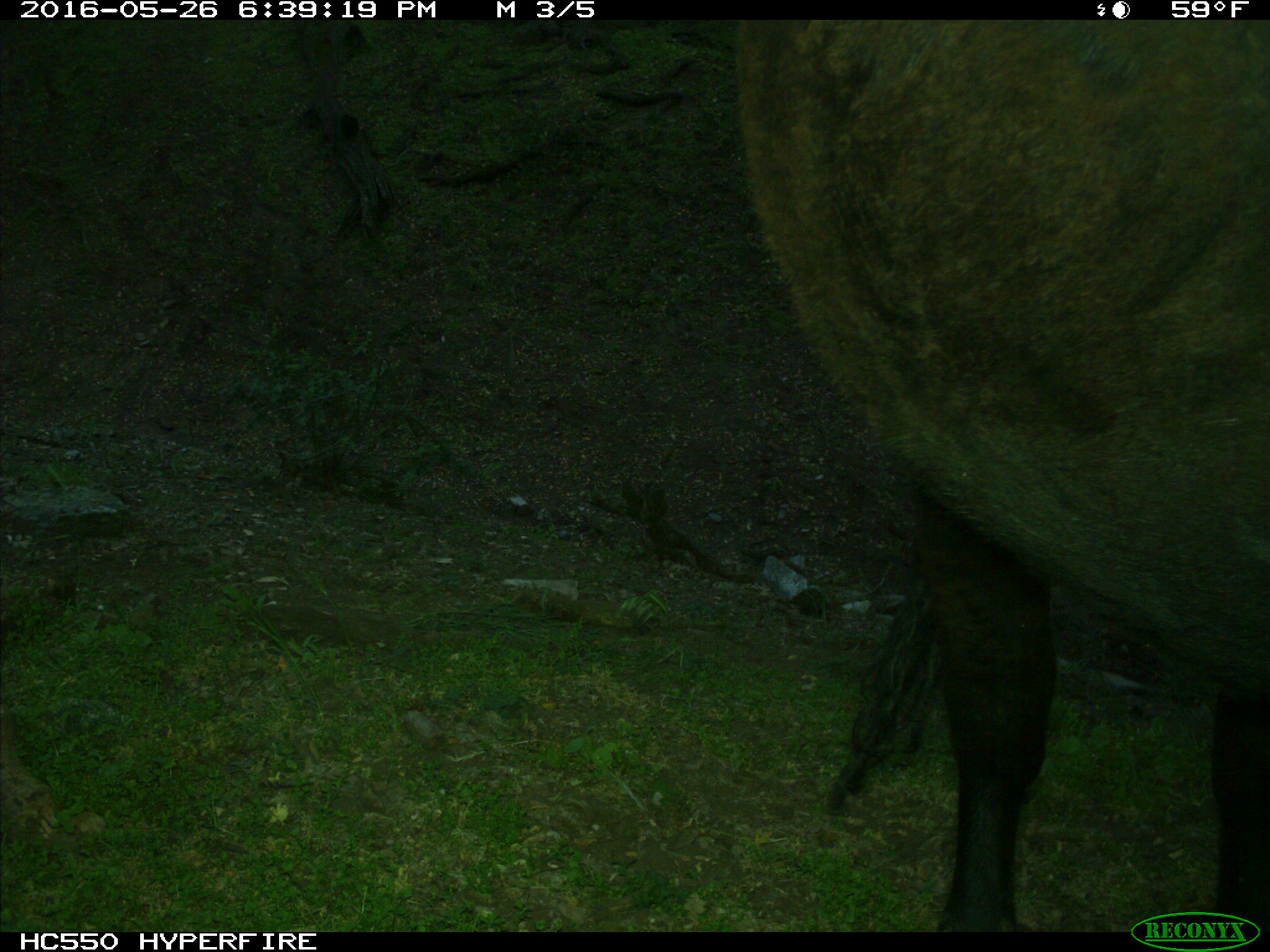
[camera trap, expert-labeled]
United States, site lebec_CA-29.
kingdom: Animalia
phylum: Chordata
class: Mammalia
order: Artiodactyla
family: Bovidae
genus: Bos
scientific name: Bos taurus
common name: domestic cow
Bos taurus (domestic cow).